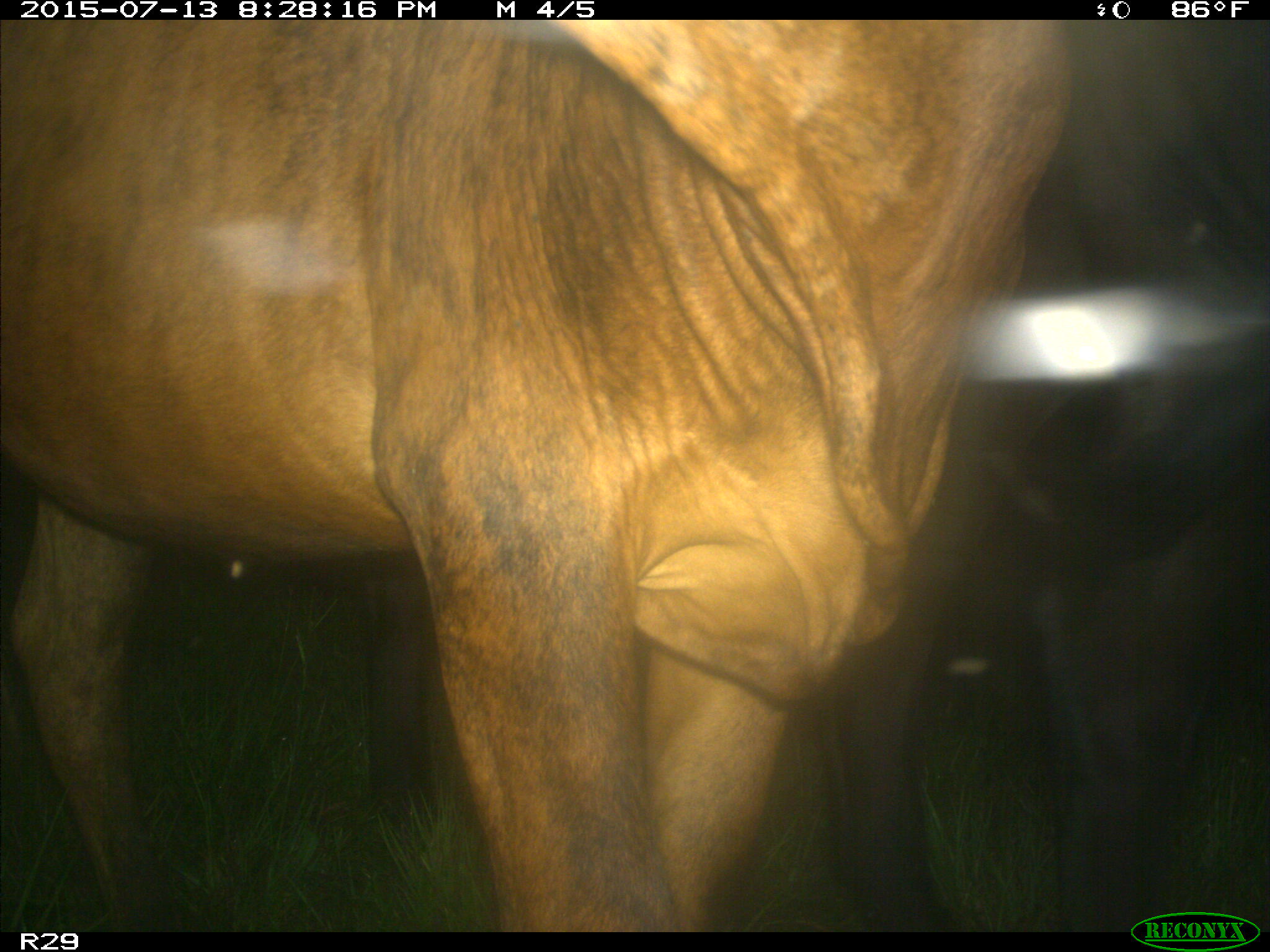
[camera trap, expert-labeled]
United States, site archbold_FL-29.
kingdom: Animalia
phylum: Chordata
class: Mammalia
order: Artiodactyla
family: Bovidae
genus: Bos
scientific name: Bos taurus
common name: domestic cow